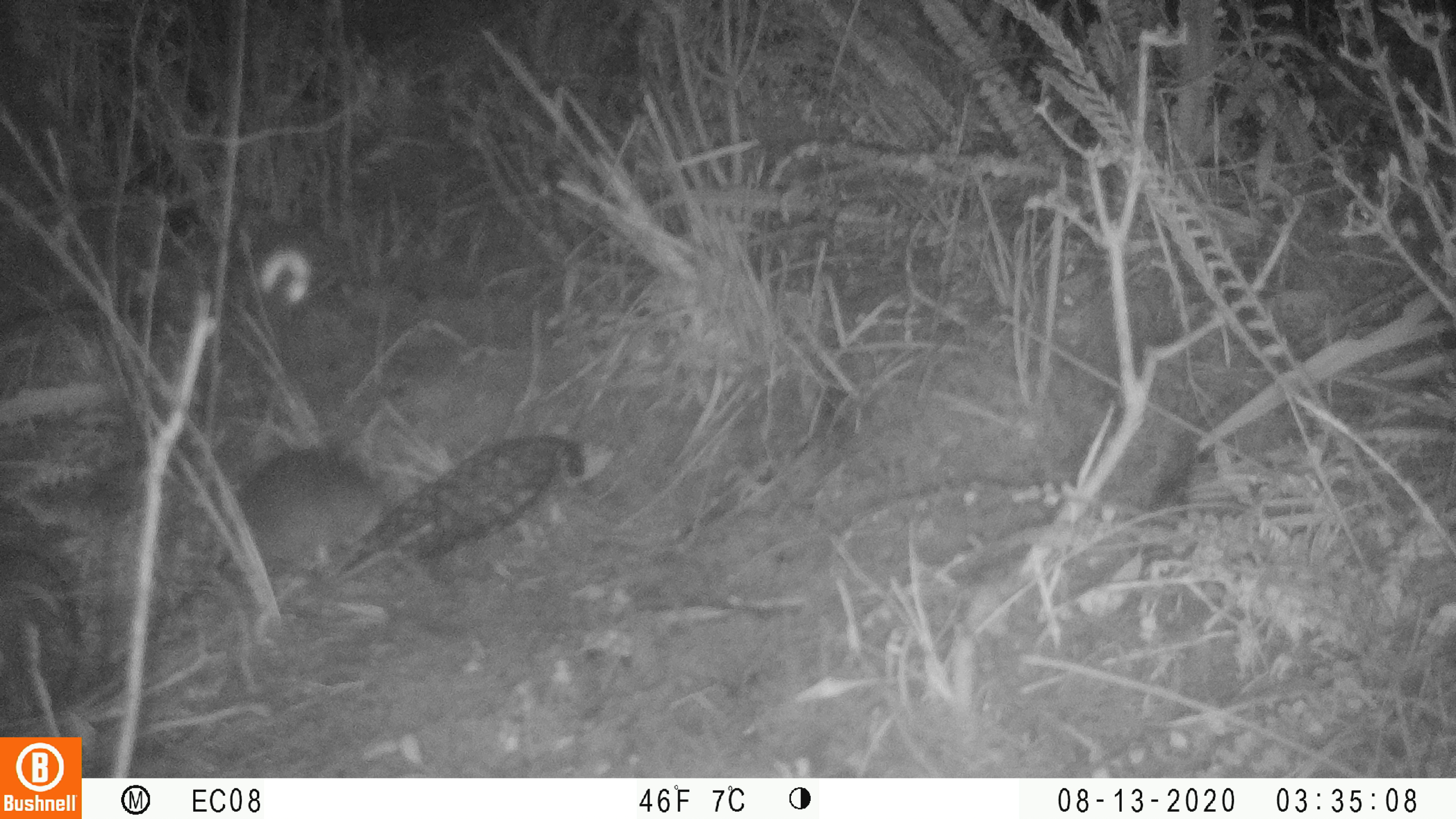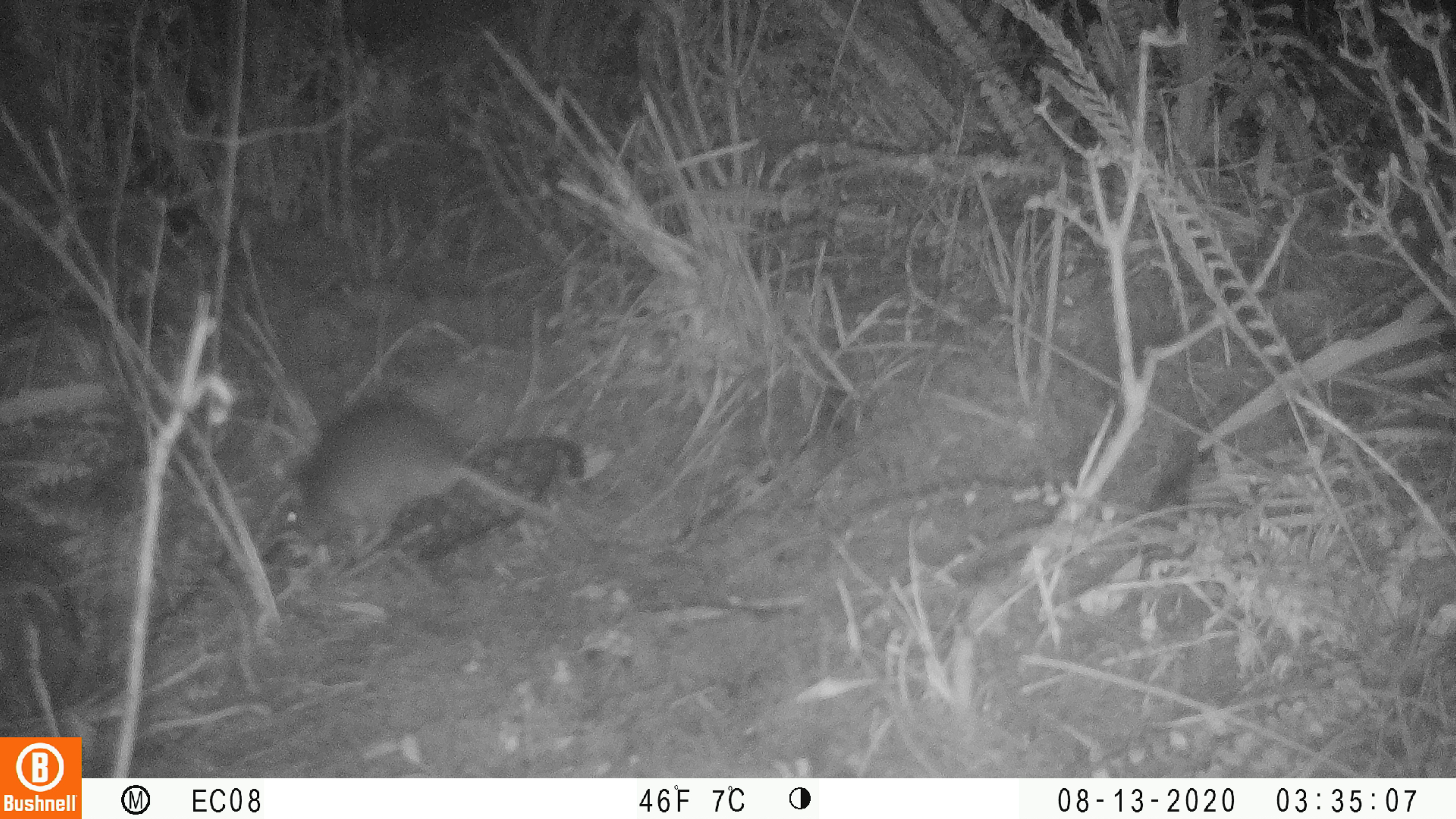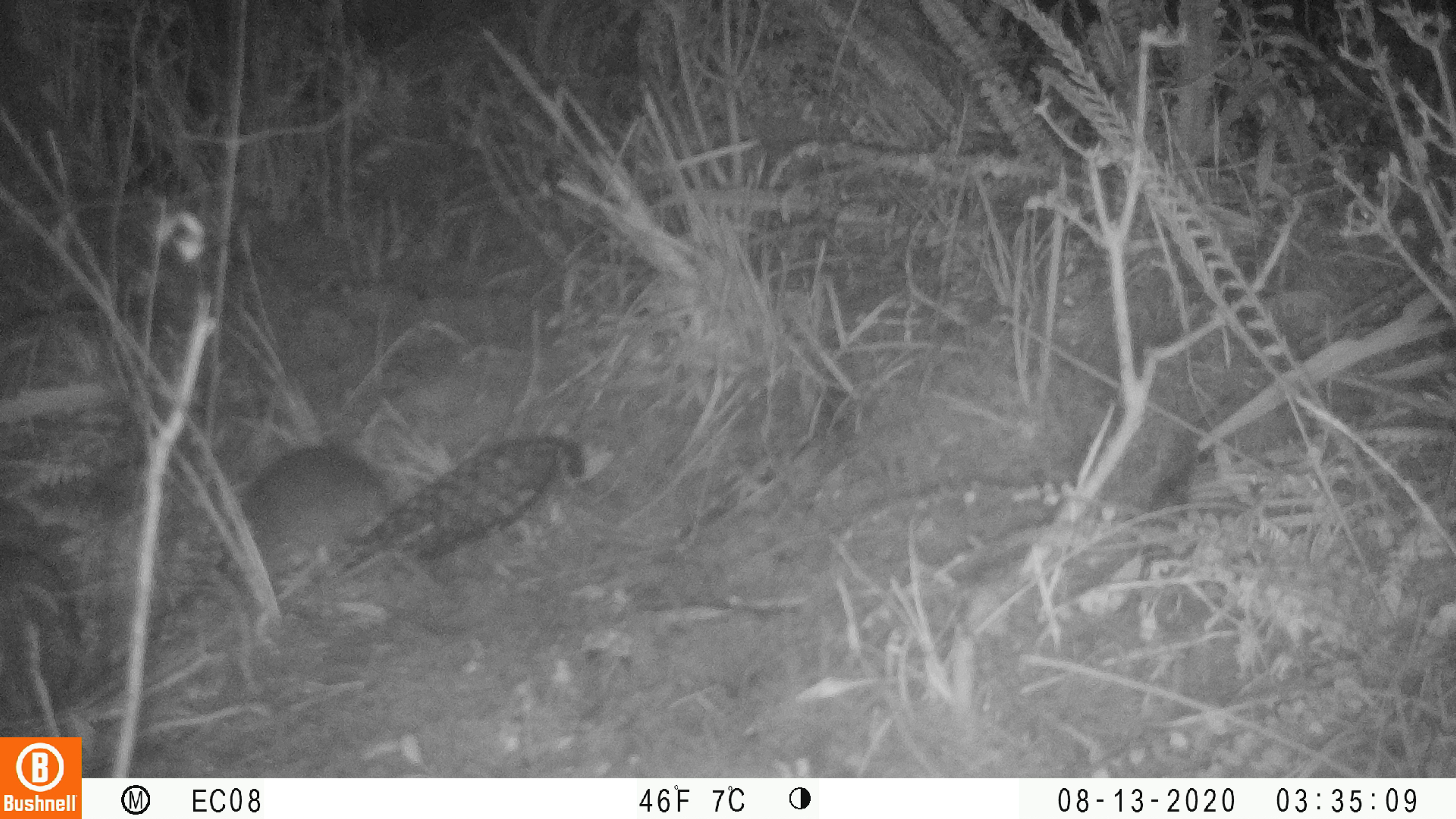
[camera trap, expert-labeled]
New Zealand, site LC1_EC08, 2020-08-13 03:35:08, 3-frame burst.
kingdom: Animalia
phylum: Chordata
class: Mammalia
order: Rodentia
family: Muridae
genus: Rattus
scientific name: Rattus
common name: rat